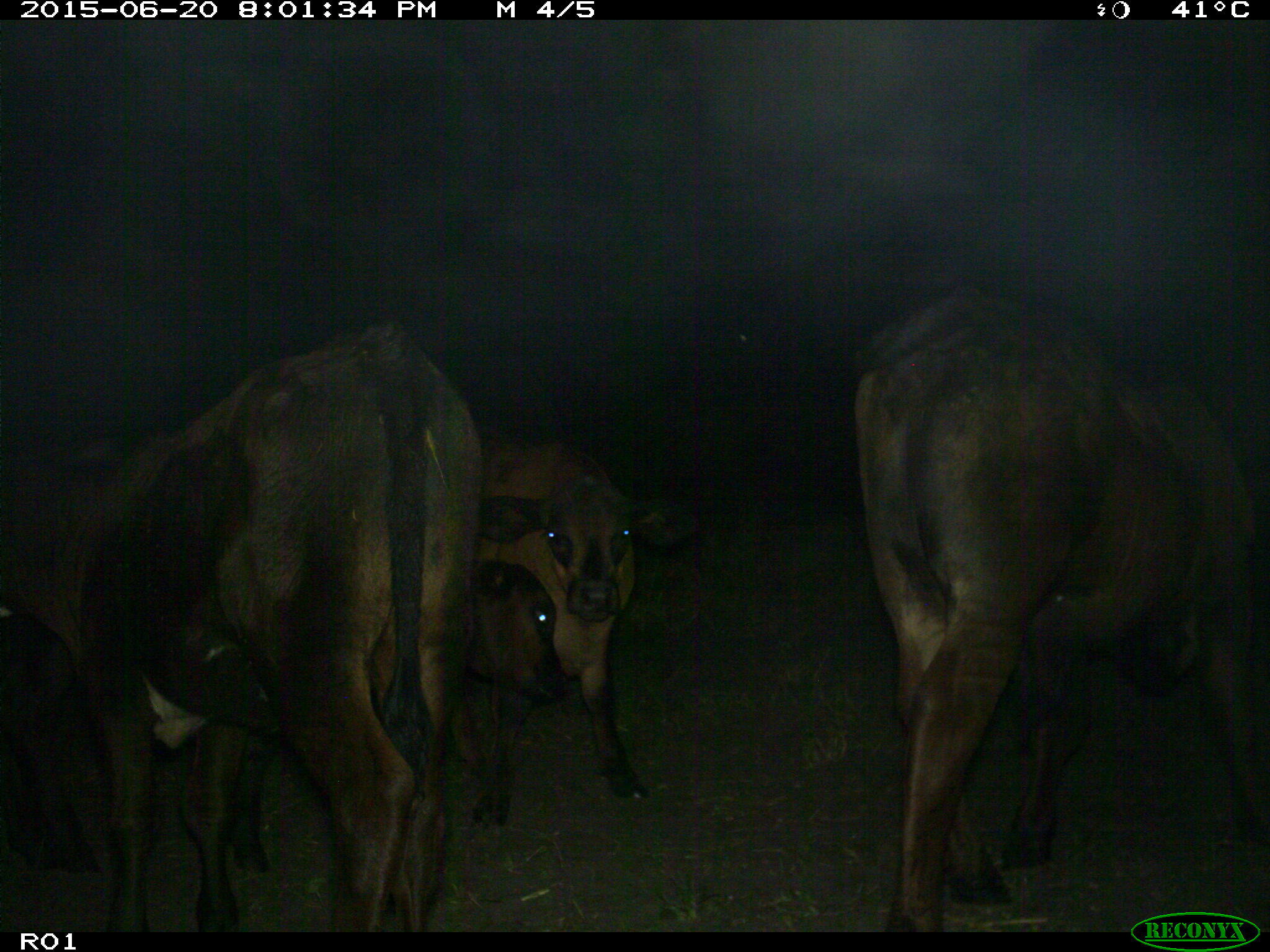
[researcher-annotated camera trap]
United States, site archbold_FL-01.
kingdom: Animalia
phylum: Chordata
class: Mammalia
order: Artiodactyla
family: Bovidae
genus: Bos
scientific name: Bos taurus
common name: domestic cow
Bos taurus (domestic cow).